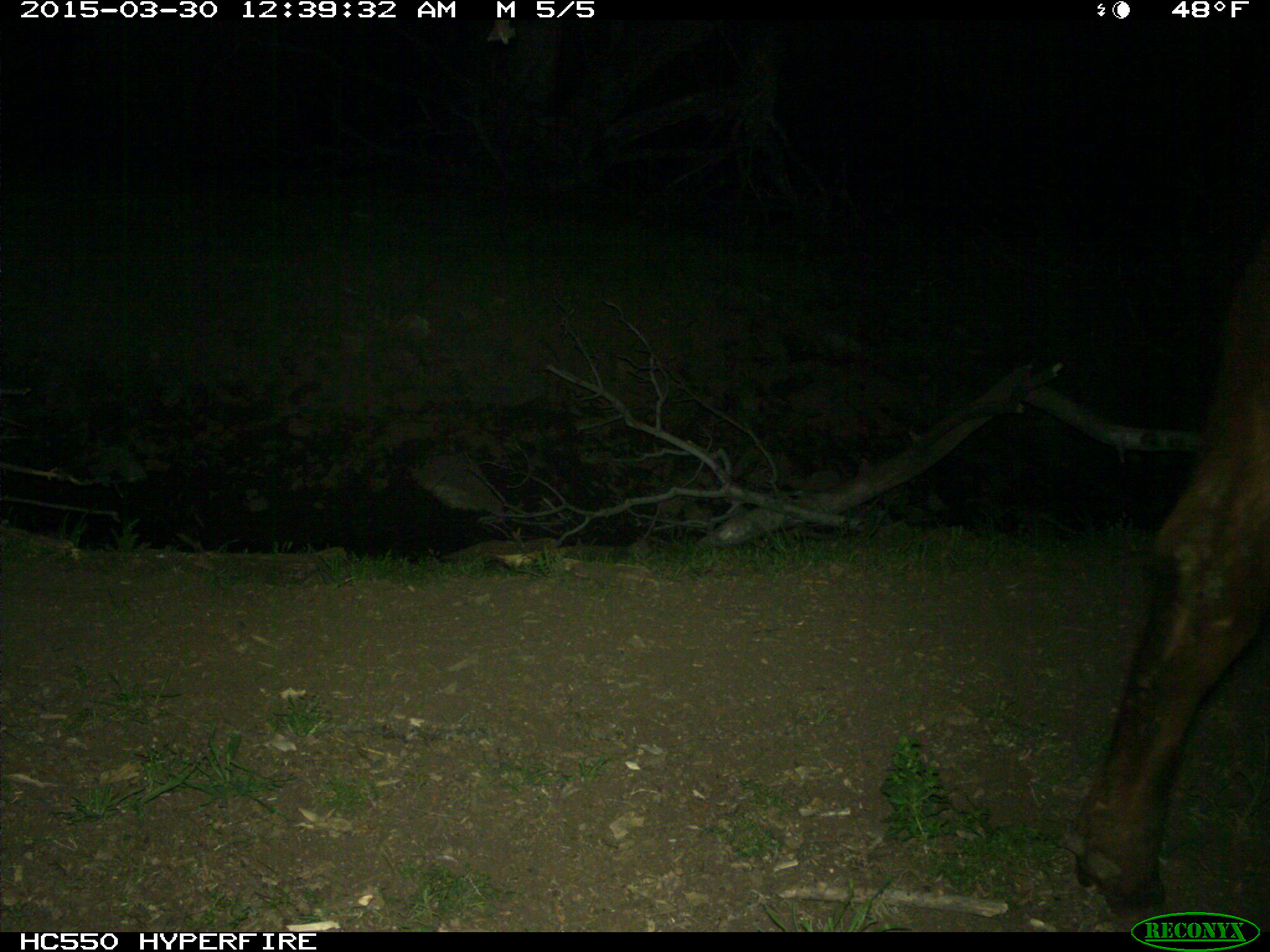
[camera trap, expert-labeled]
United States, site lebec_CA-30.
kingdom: Animalia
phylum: Chordata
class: Mammalia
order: Artiodactyla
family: Bovidae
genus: Bos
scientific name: Bos taurus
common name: domestic cow